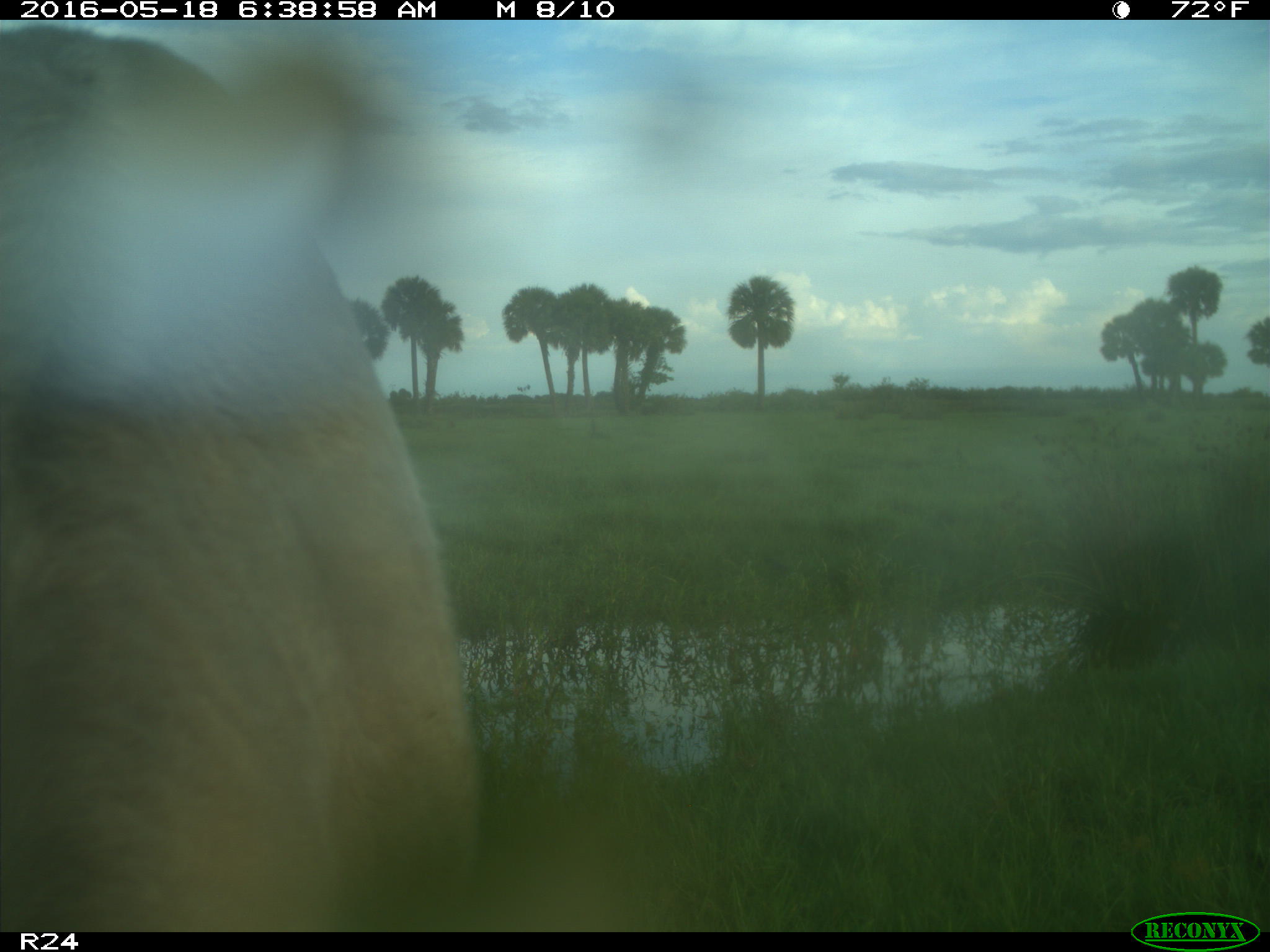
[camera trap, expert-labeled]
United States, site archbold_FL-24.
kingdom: Animalia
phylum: Chordata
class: Mammalia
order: Artiodactyla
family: Bovidae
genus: Bos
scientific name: Bos taurus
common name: domestic cow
Bos taurus (domestic cow).